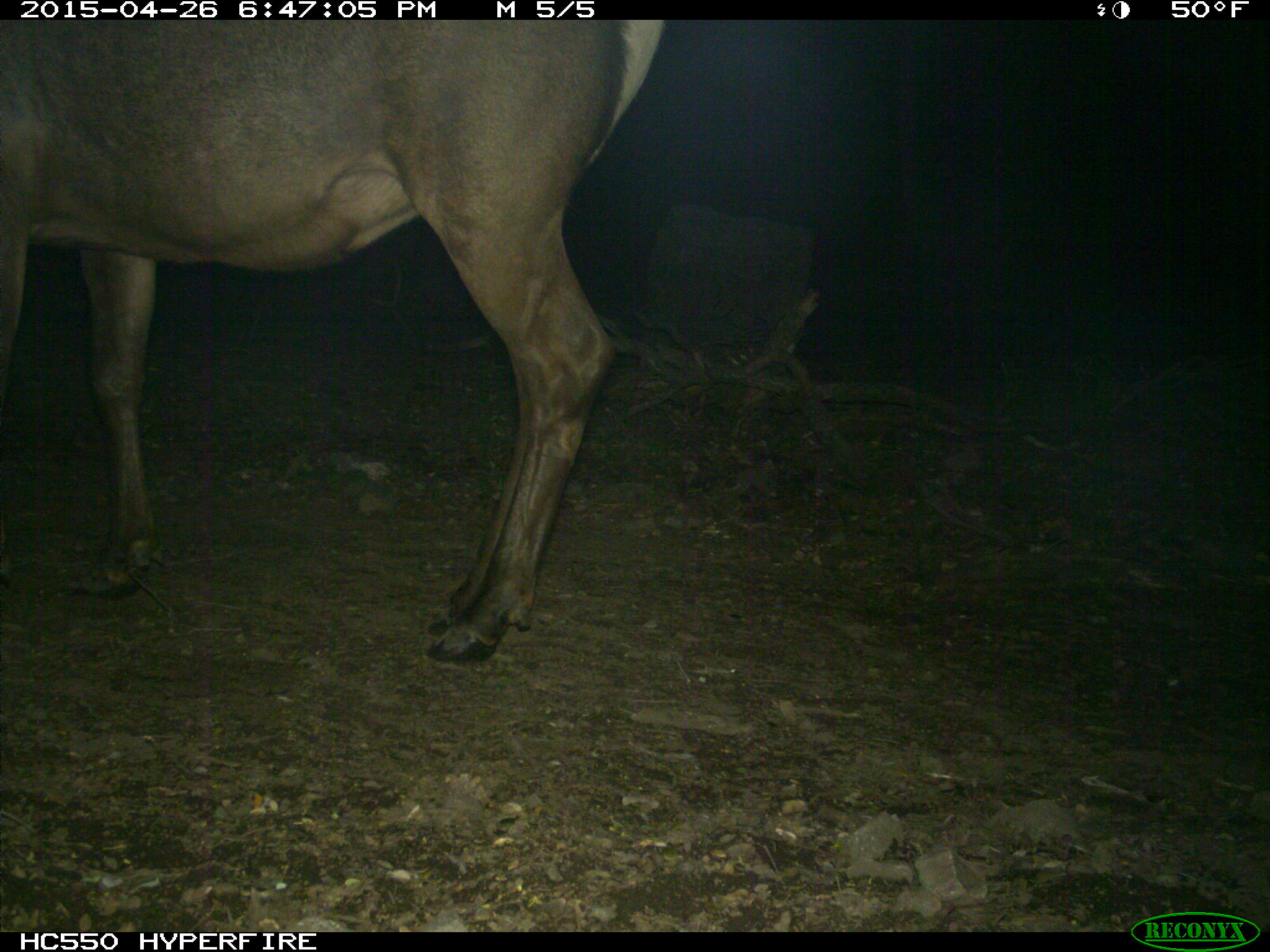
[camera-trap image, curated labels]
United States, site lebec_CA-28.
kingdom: Animalia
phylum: Chordata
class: Mammalia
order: Artiodactyla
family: Cervidae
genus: Cervus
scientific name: Cervus canadensis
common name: elk